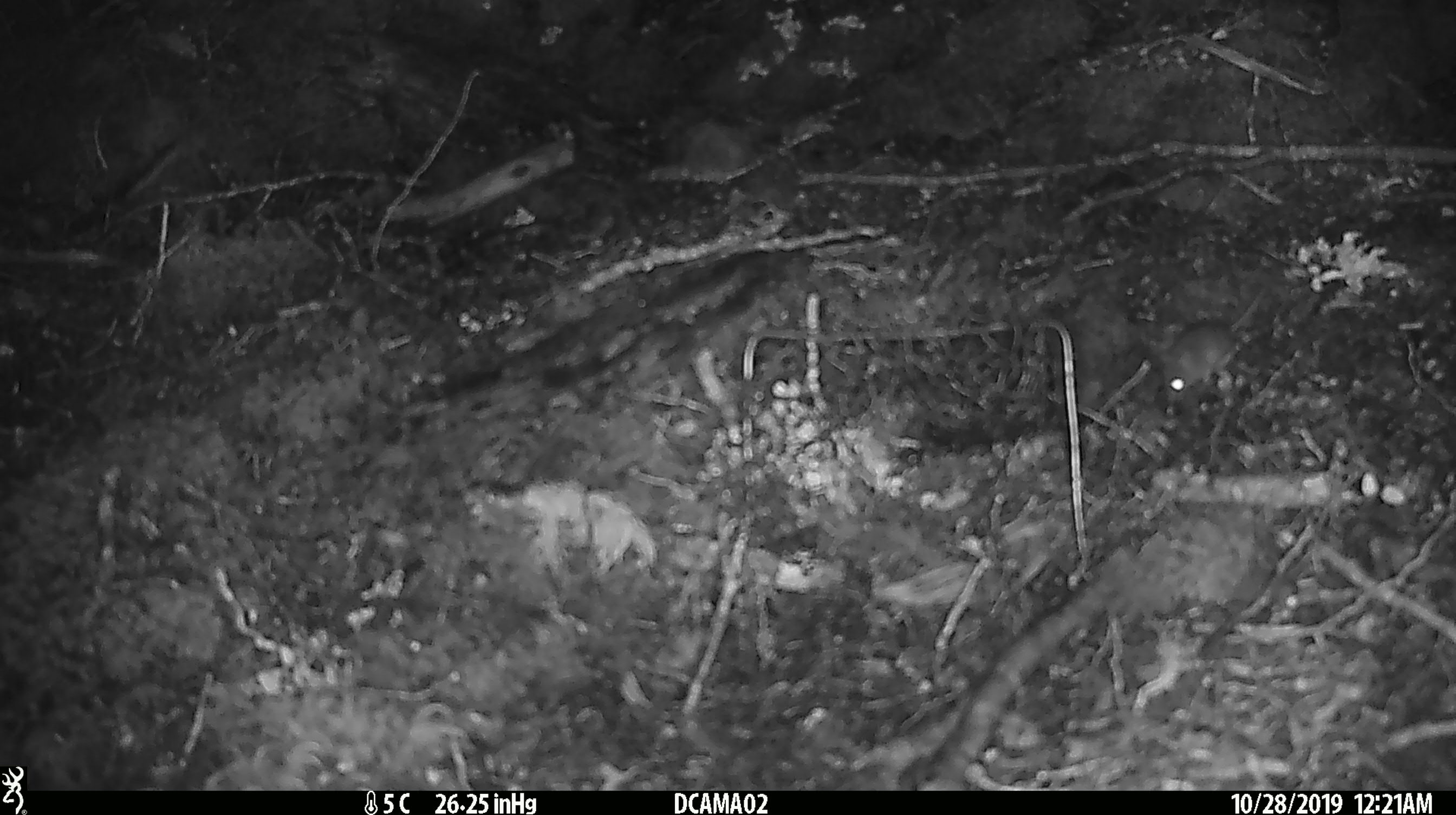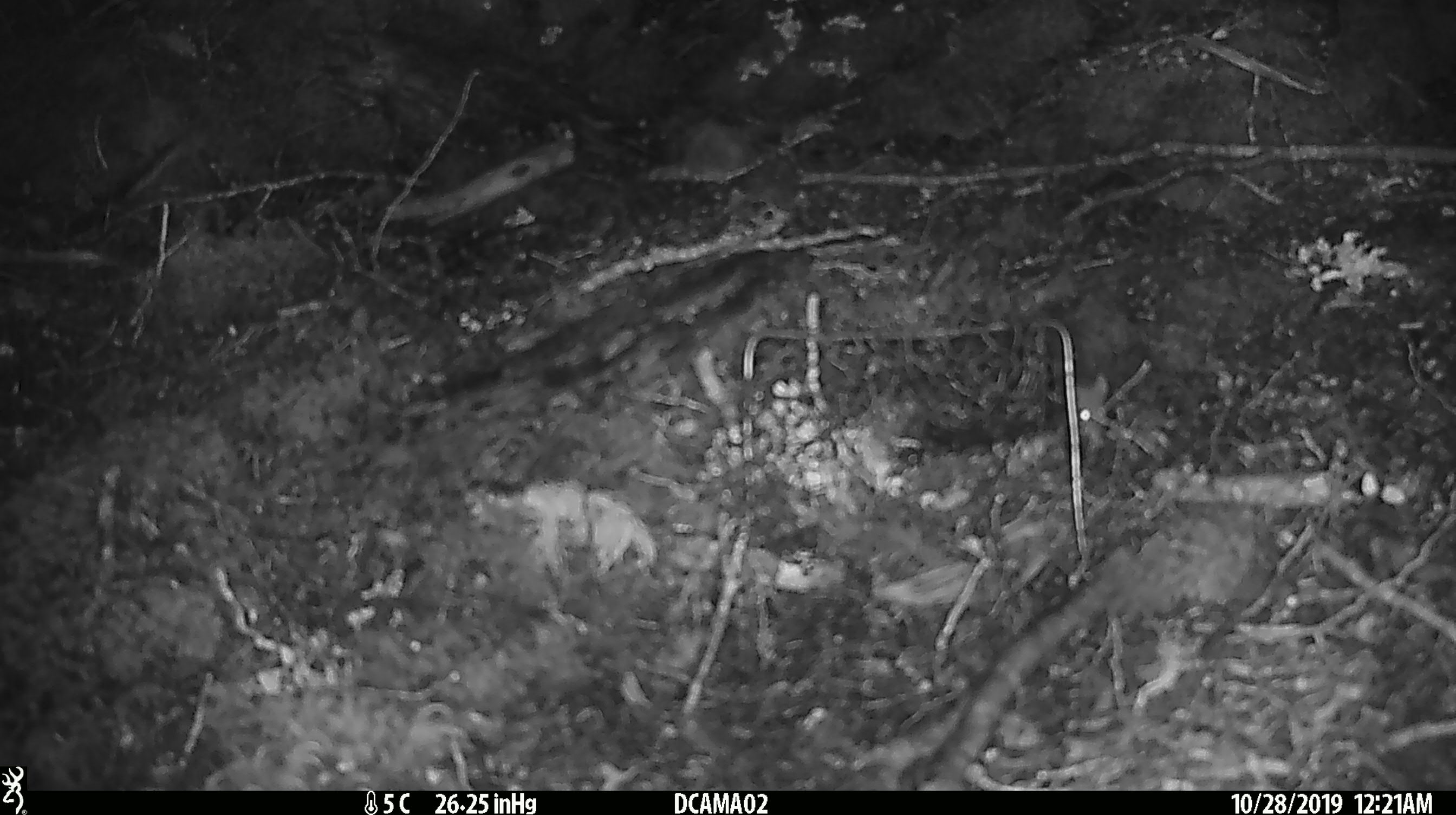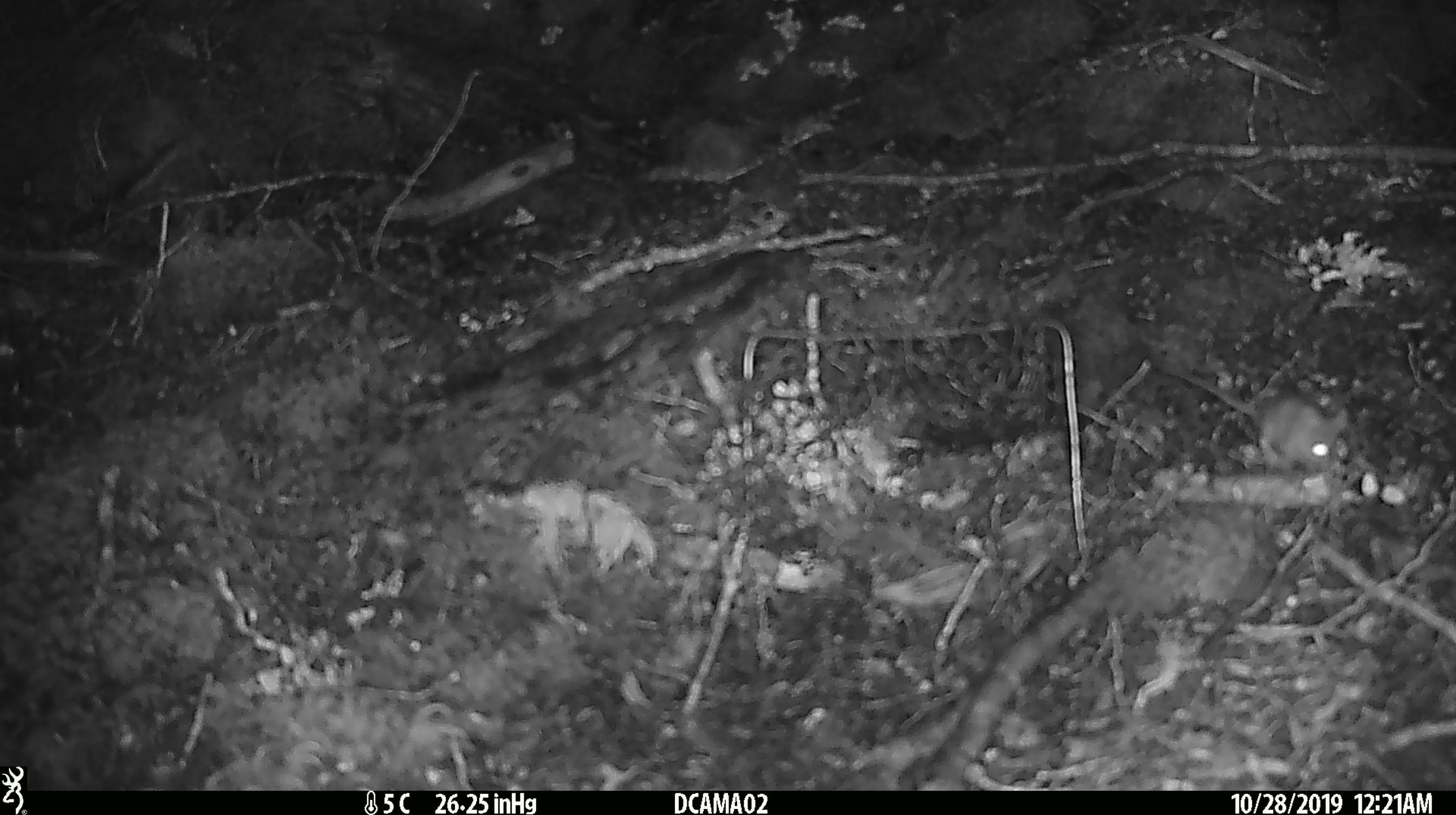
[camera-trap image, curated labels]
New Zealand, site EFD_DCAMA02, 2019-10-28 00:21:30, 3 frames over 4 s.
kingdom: Animalia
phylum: Chordata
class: Mammalia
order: Rodentia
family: Muridae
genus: Mus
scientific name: Mus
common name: mouse